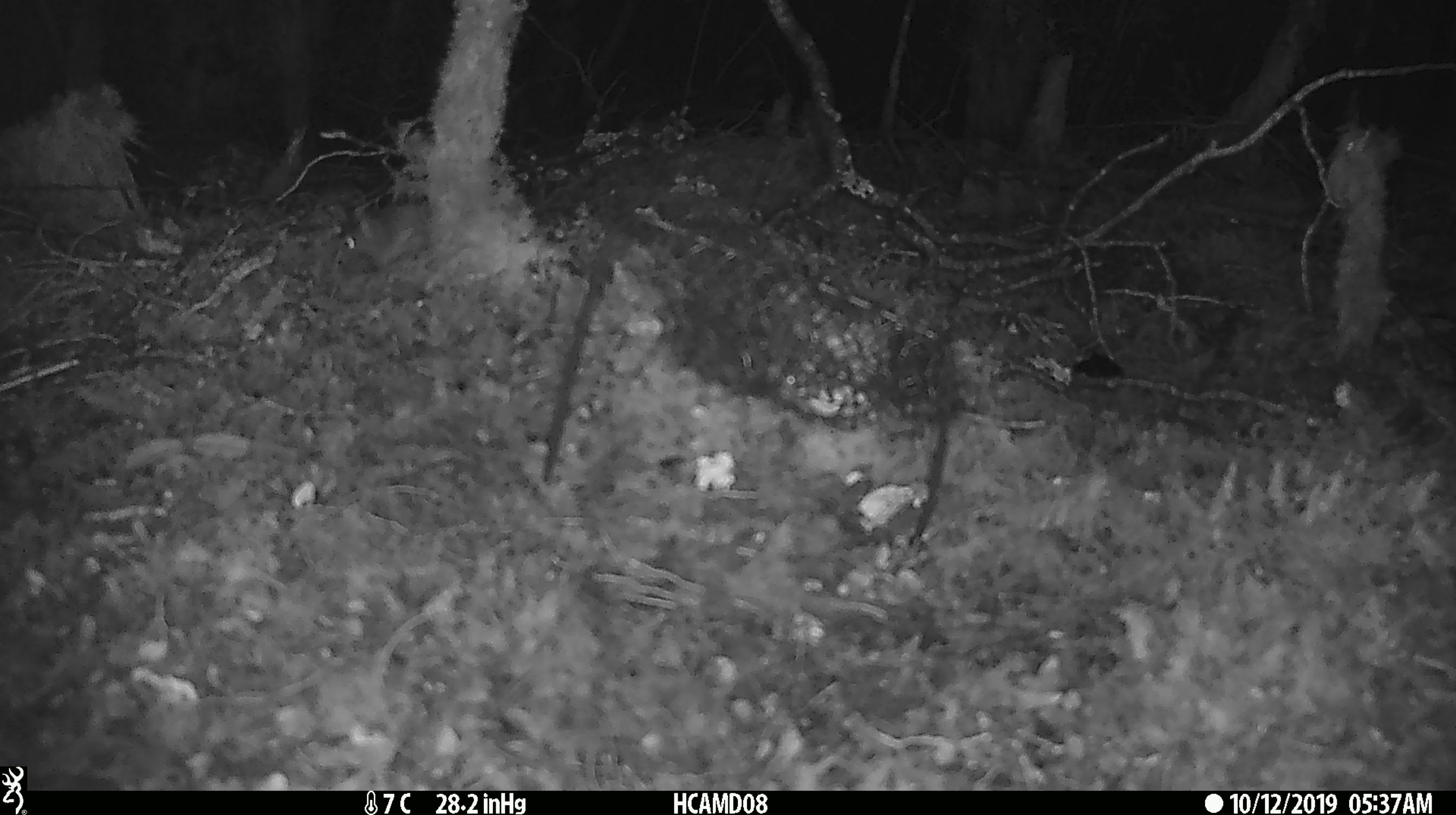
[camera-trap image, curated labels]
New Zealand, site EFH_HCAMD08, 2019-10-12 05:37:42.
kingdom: Animalia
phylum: Chordata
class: Mammalia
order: Rodentia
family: Muridae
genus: Mus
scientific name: Mus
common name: mouse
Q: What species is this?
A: Mouse (Mus).